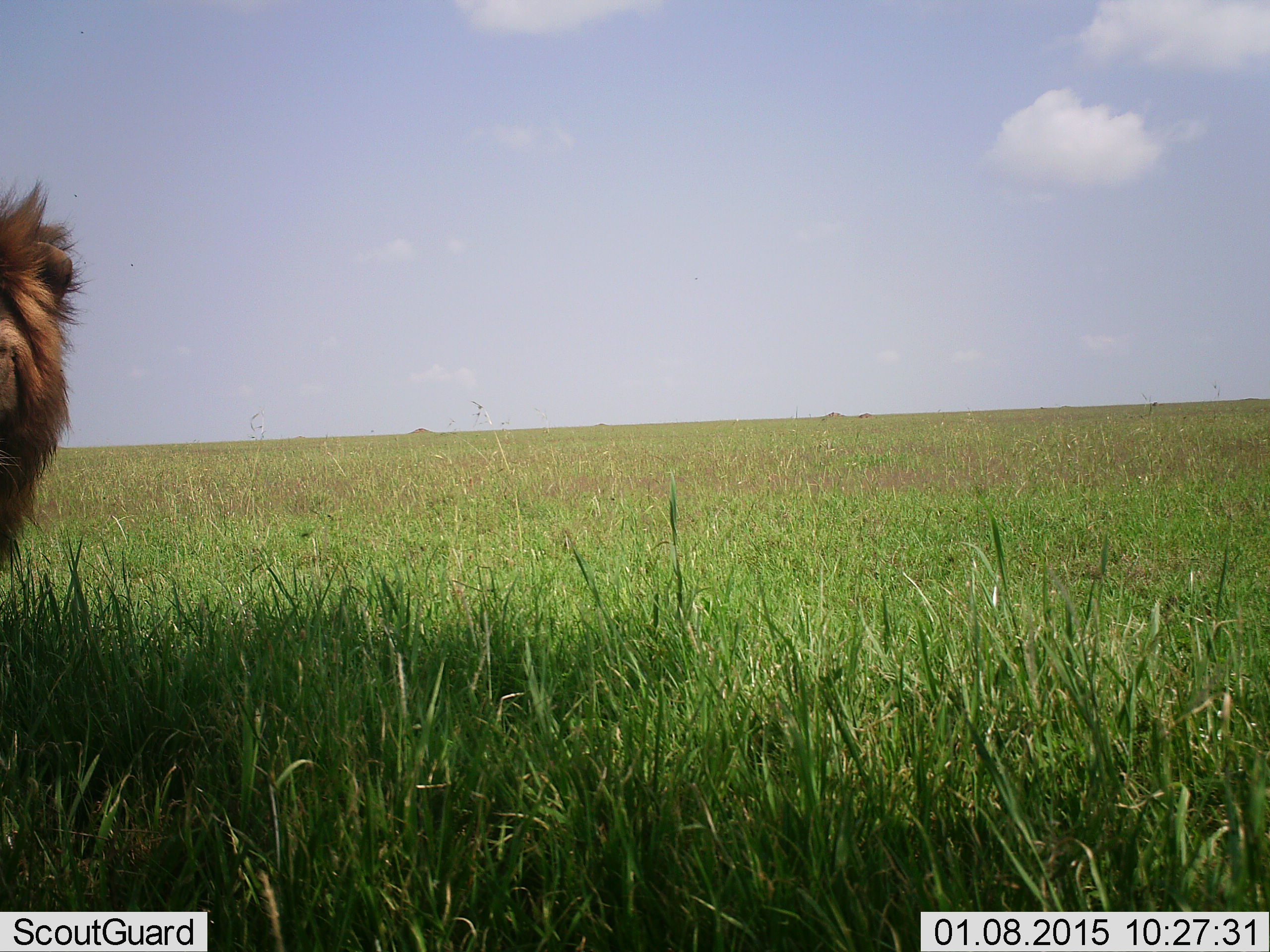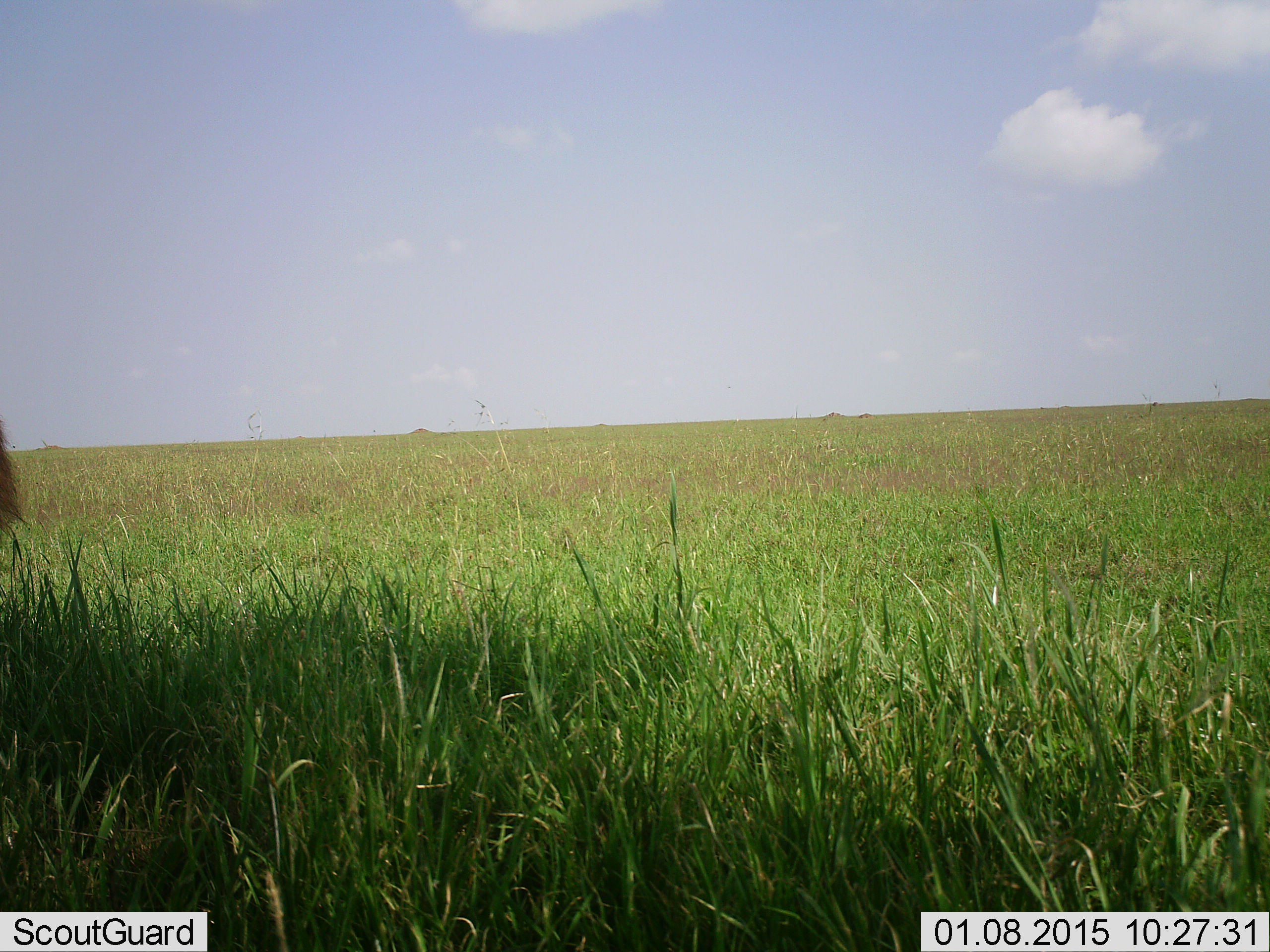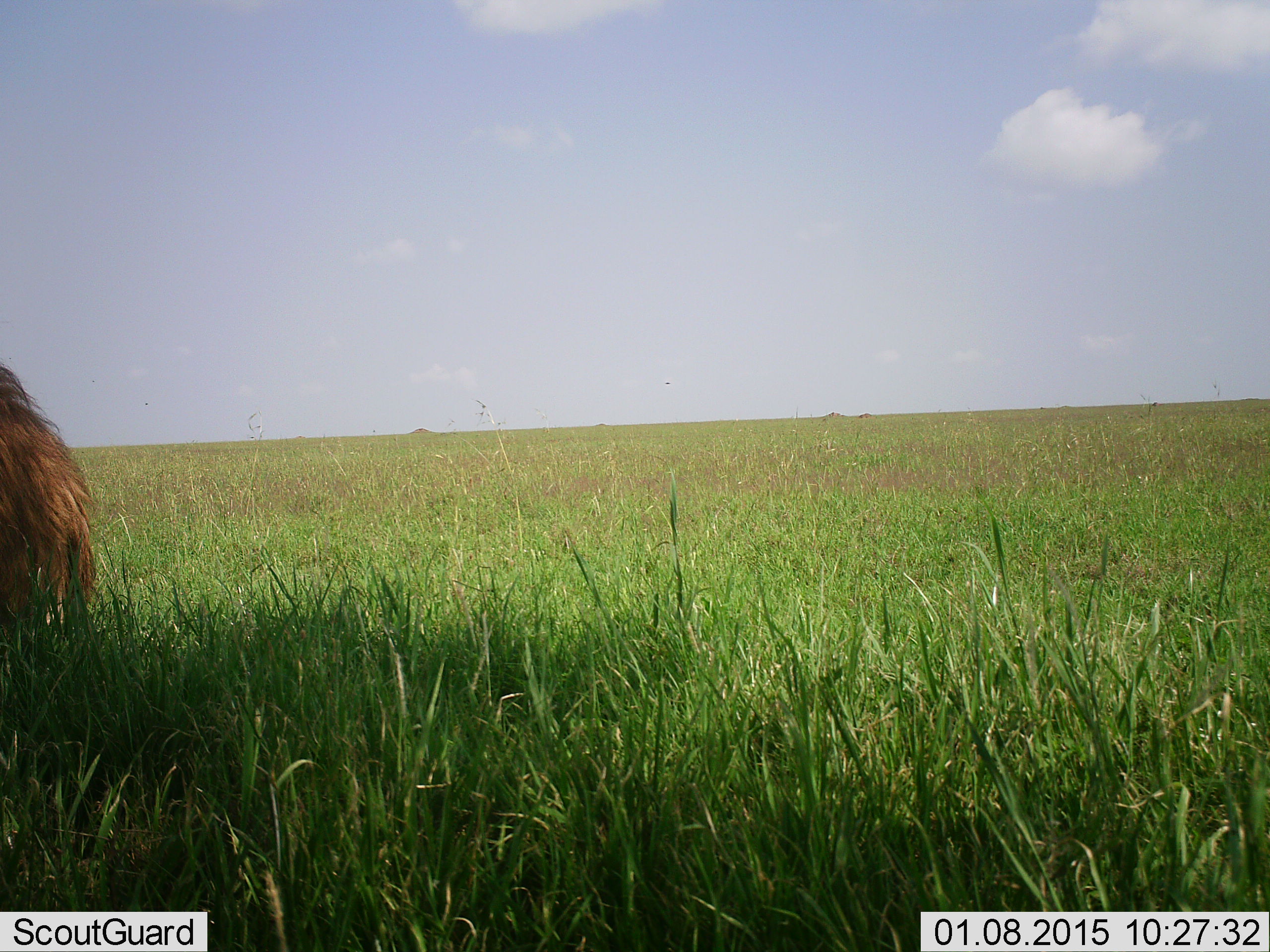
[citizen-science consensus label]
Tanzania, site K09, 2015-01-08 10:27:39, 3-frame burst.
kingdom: Animalia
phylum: Chordata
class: Mammalia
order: Carnivora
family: Felidae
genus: Panthera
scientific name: Panthera leo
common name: lion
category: lionmale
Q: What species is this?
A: Lionmale (lion) (Panthera leo).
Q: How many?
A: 1.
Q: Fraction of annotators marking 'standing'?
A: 70%.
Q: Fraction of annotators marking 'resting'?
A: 0%.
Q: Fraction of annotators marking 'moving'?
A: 20%.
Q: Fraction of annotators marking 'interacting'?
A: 10%.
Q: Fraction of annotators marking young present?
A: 0%.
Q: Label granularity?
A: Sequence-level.